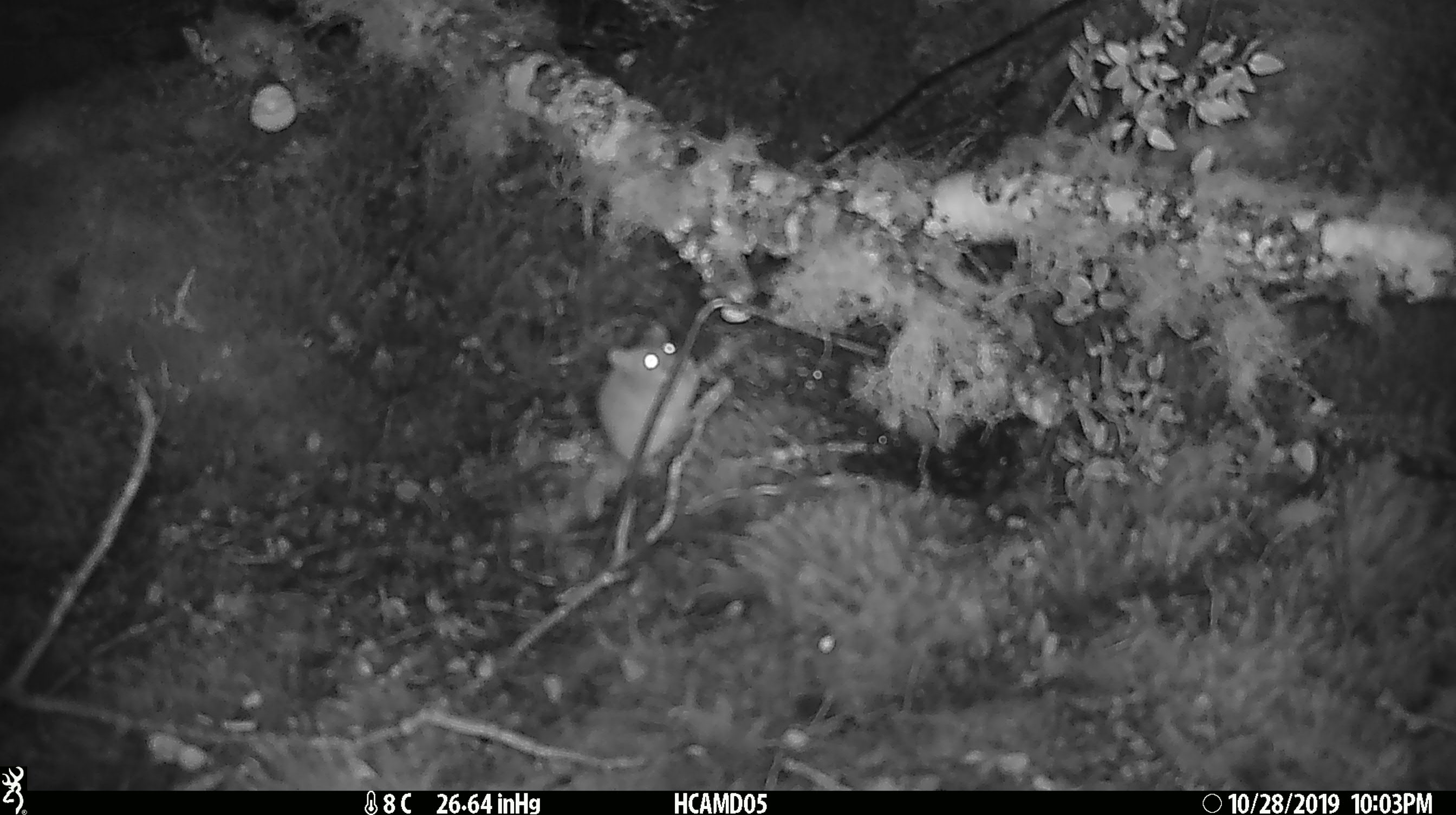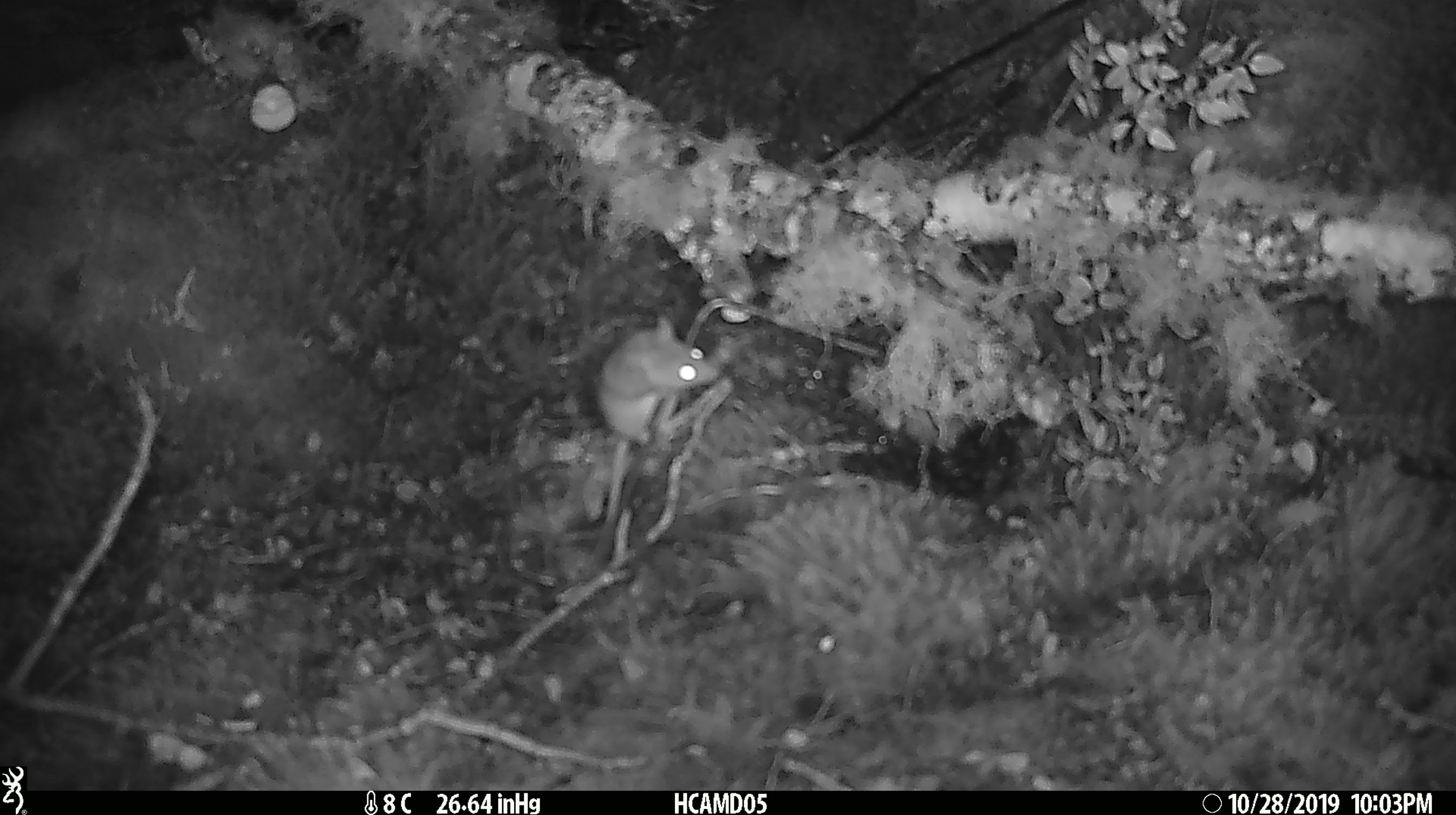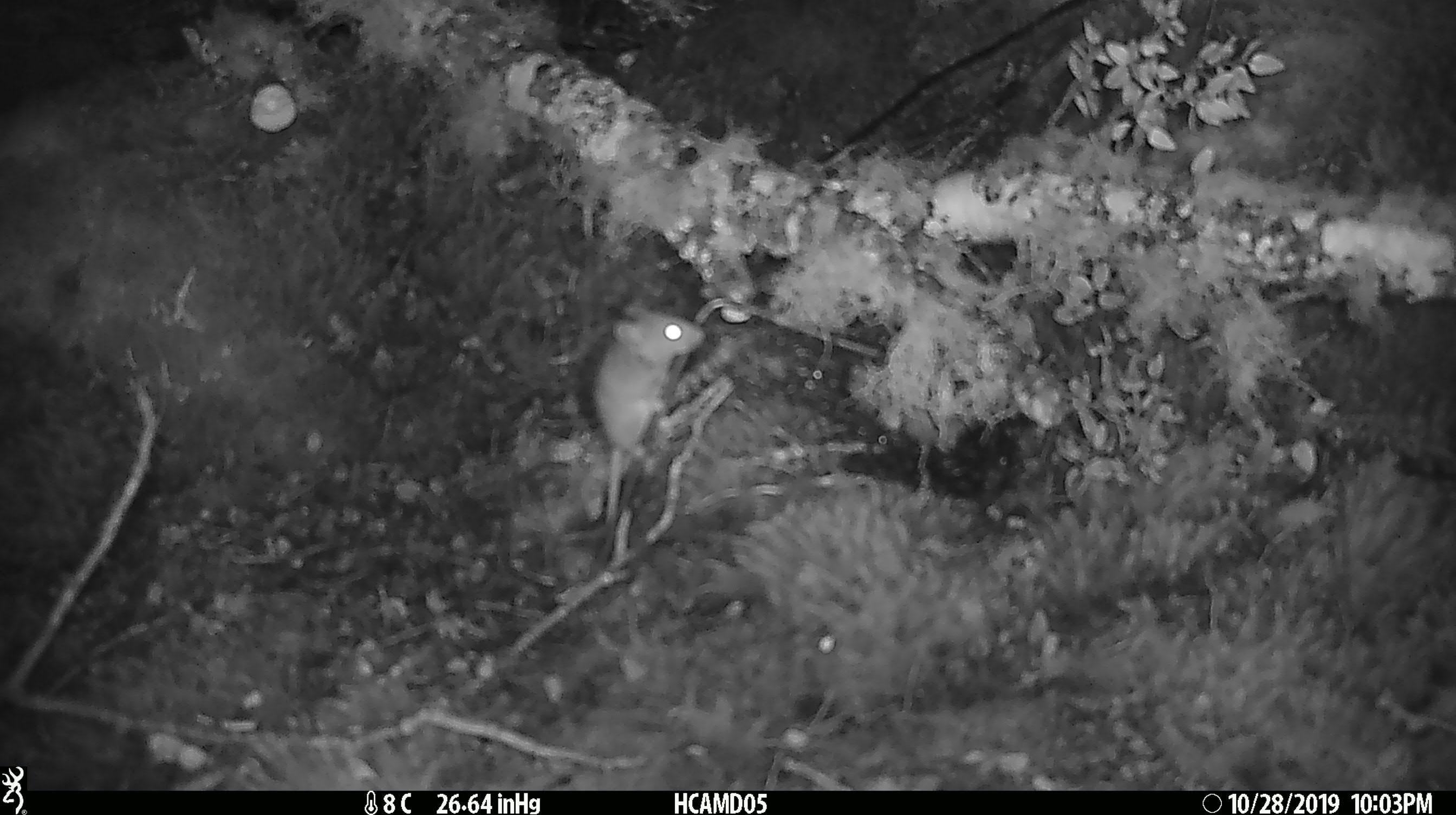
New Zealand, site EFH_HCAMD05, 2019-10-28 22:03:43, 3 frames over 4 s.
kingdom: Animalia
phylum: Chordata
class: Mammalia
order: Rodentia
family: Muridae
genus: Mus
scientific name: Mus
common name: mouse